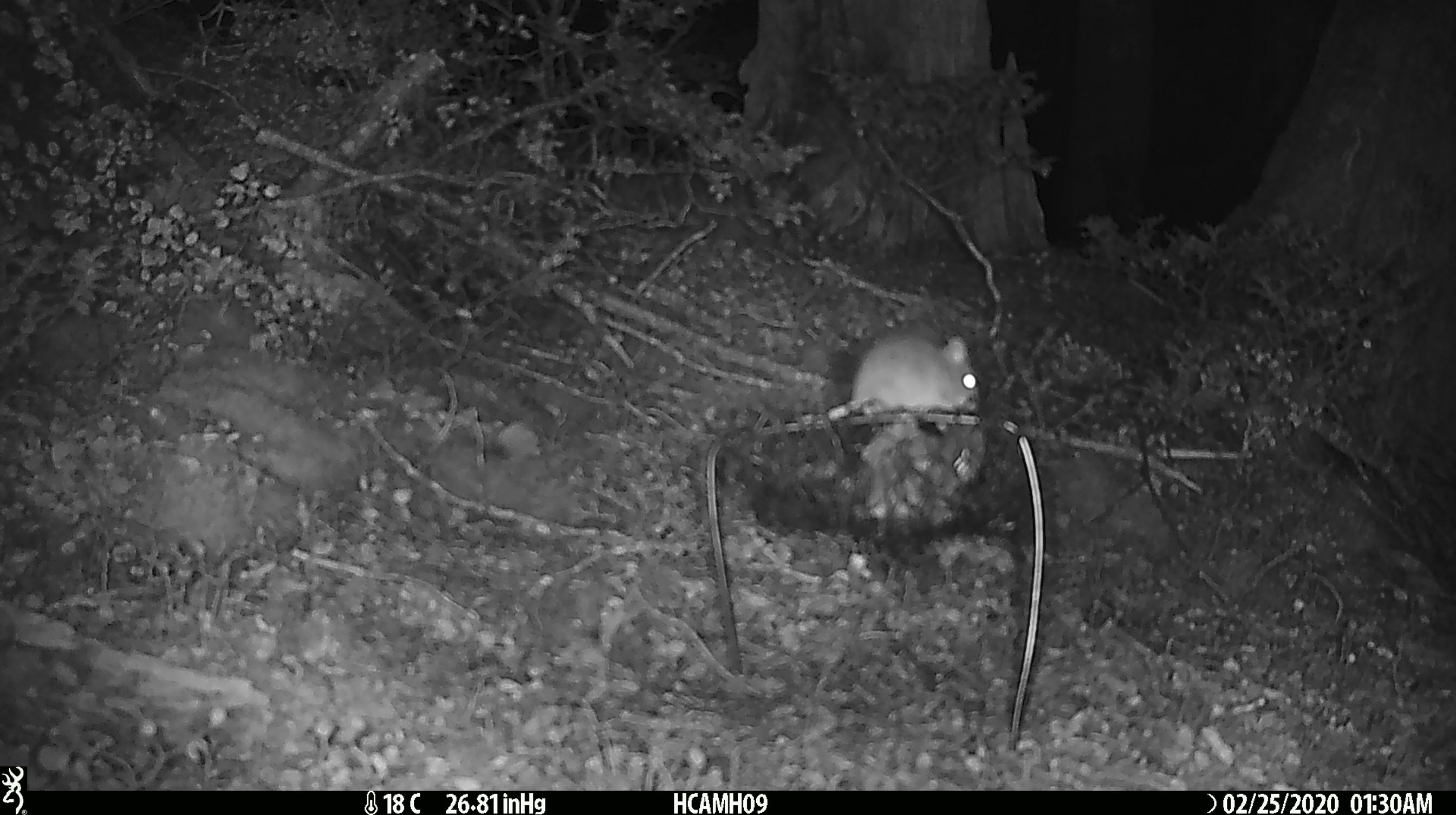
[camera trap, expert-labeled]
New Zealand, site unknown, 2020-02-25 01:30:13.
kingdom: Animalia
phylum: Chordata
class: Mammalia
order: Rodentia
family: Muridae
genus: Mus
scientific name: Mus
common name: mouse